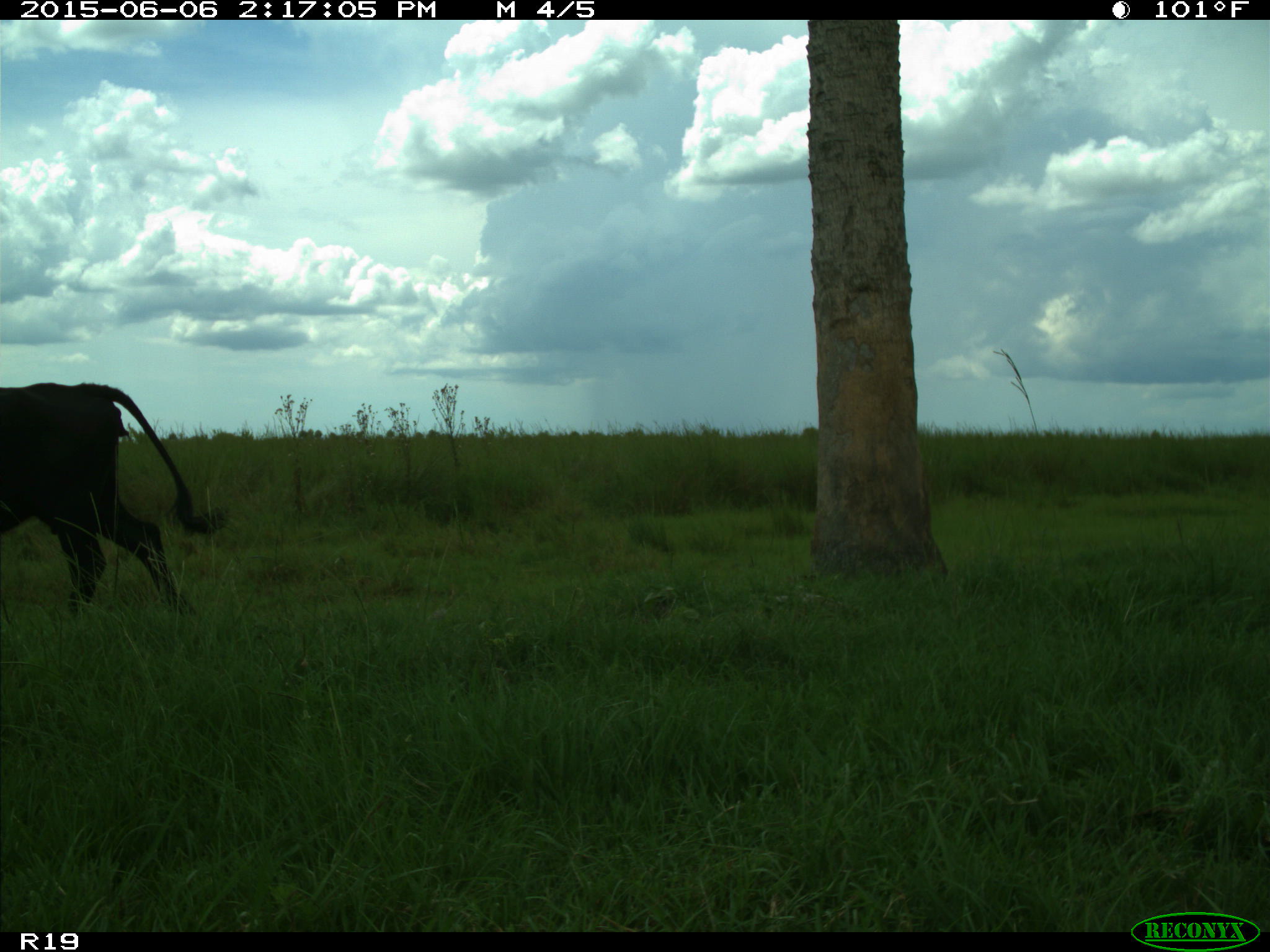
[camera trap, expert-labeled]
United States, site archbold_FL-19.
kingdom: Animalia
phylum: Chordata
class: Mammalia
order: Artiodactyla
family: Bovidae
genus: Bos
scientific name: Bos taurus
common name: domestic cow